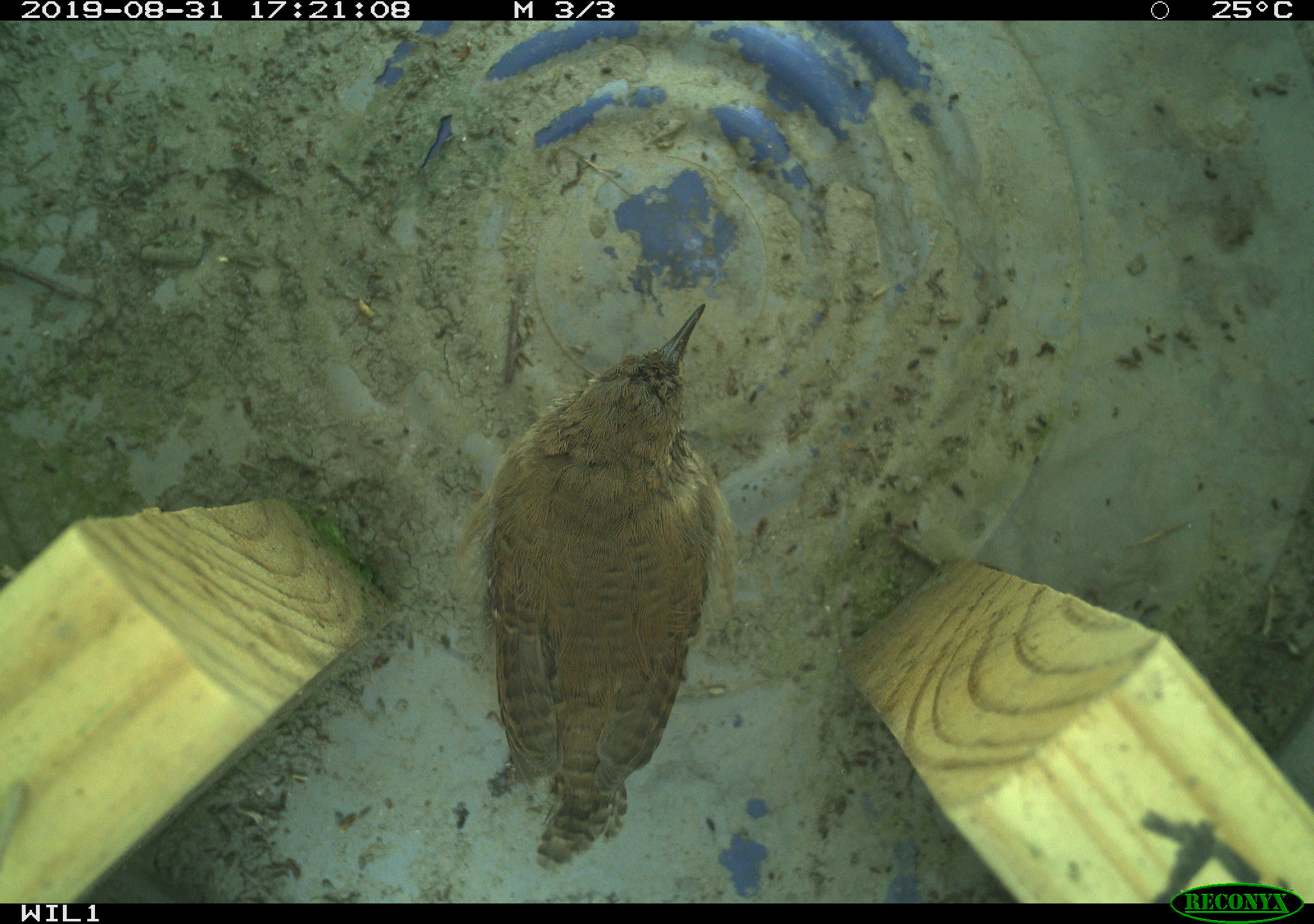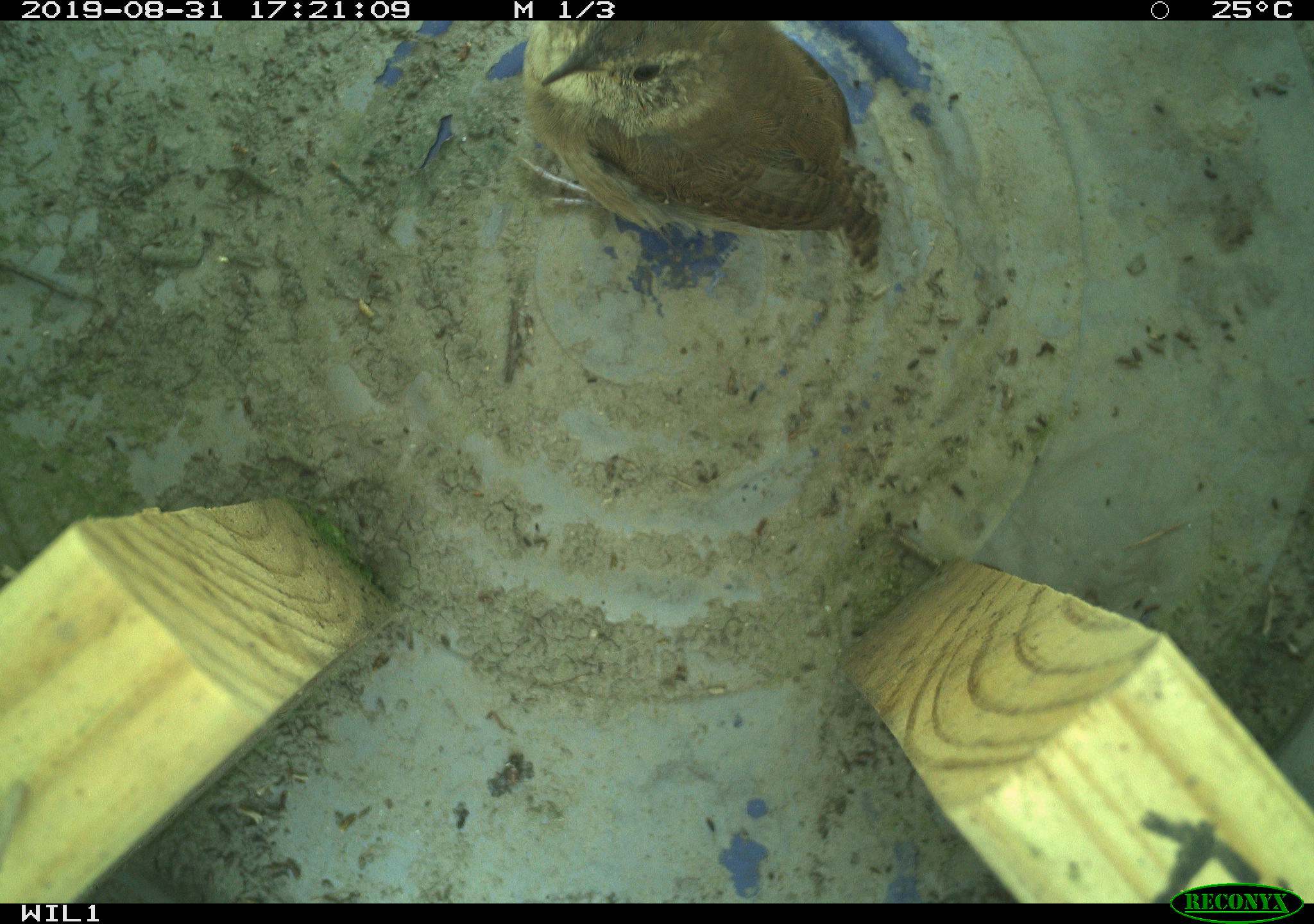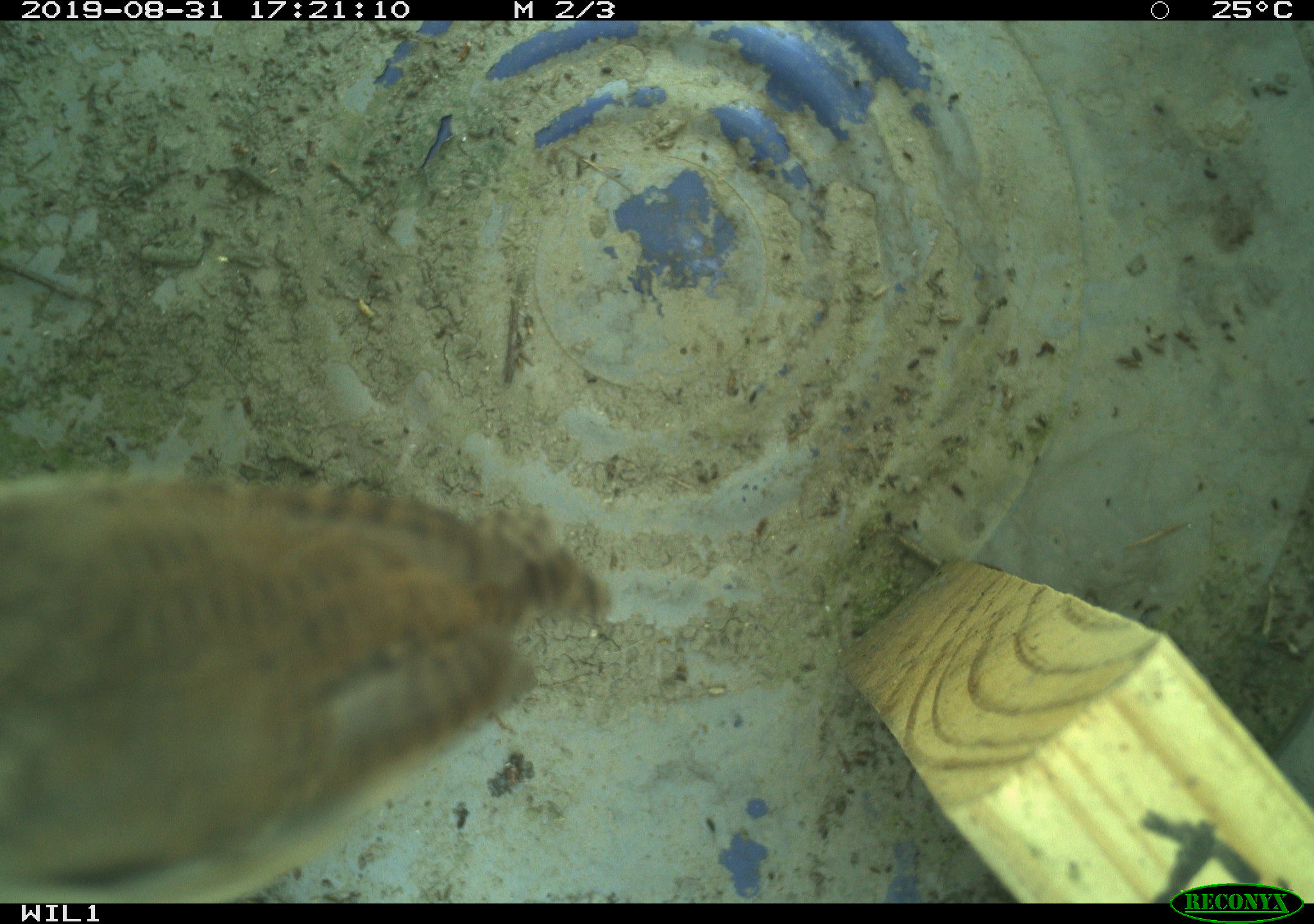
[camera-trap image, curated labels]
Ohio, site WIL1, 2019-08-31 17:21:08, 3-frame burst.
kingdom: Animalia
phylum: Chordata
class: Aves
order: Passeriformes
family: Troglodytidae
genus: Troglodytes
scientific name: Troglodytes aedon aedon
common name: northern house wren